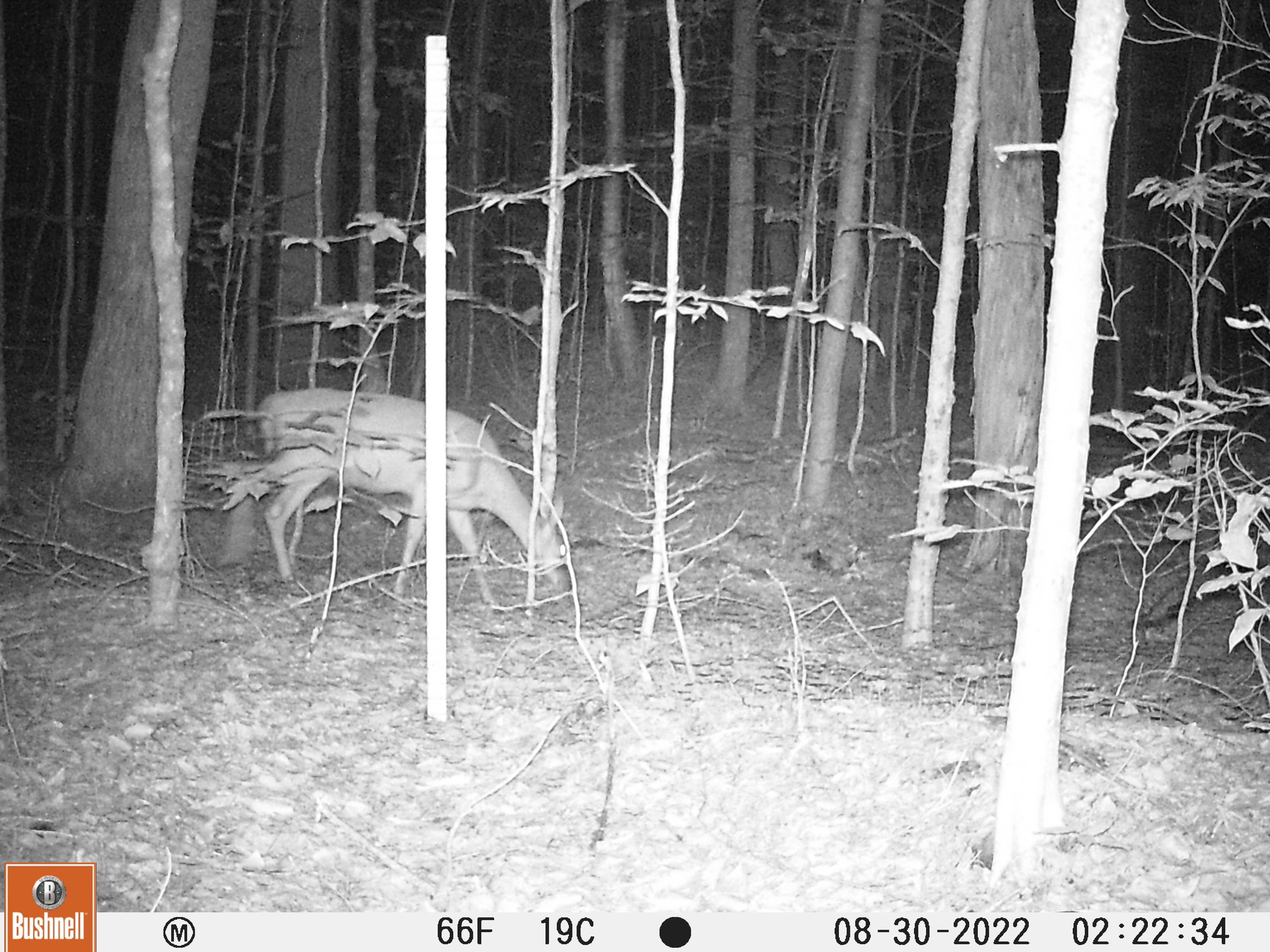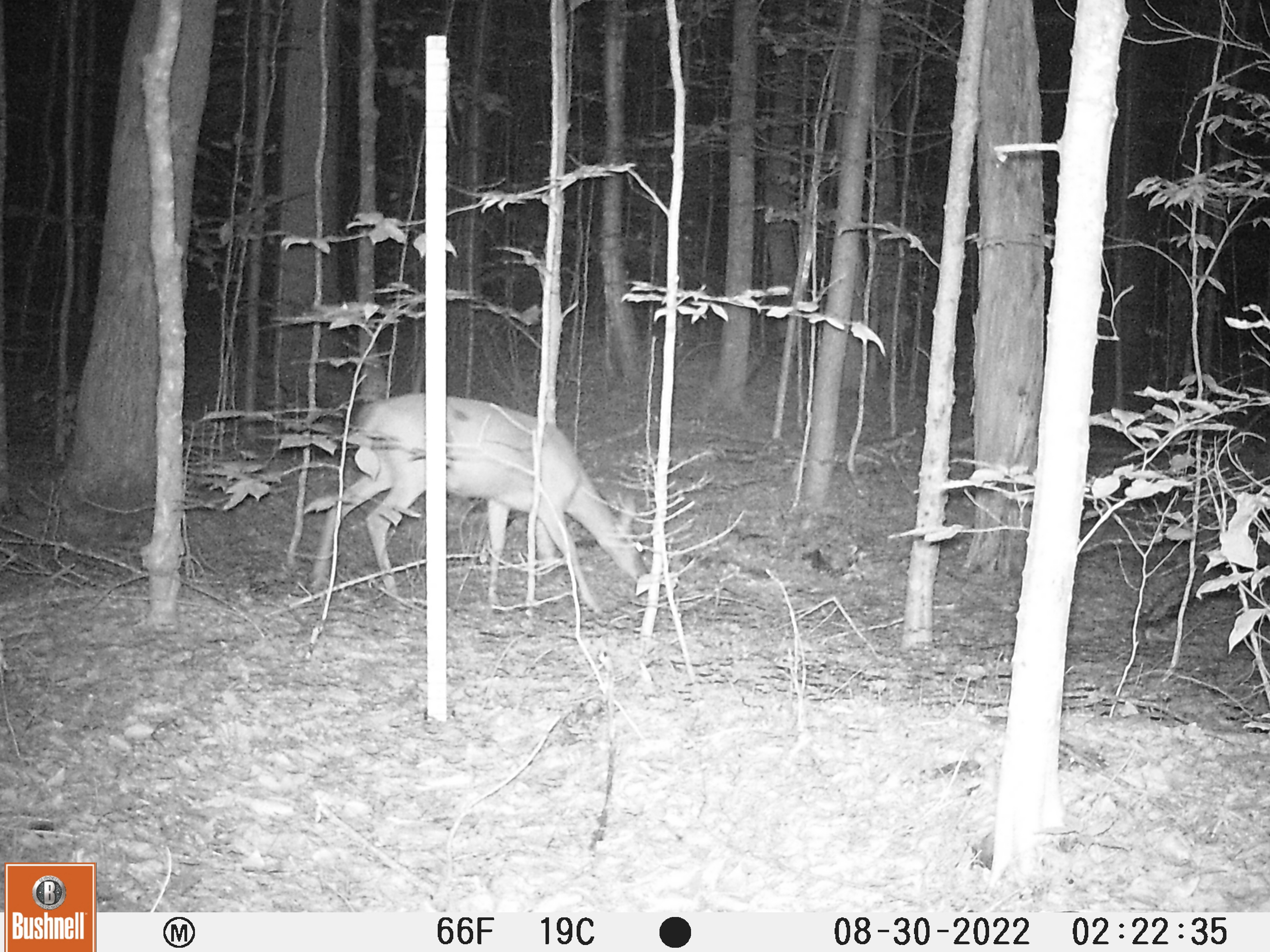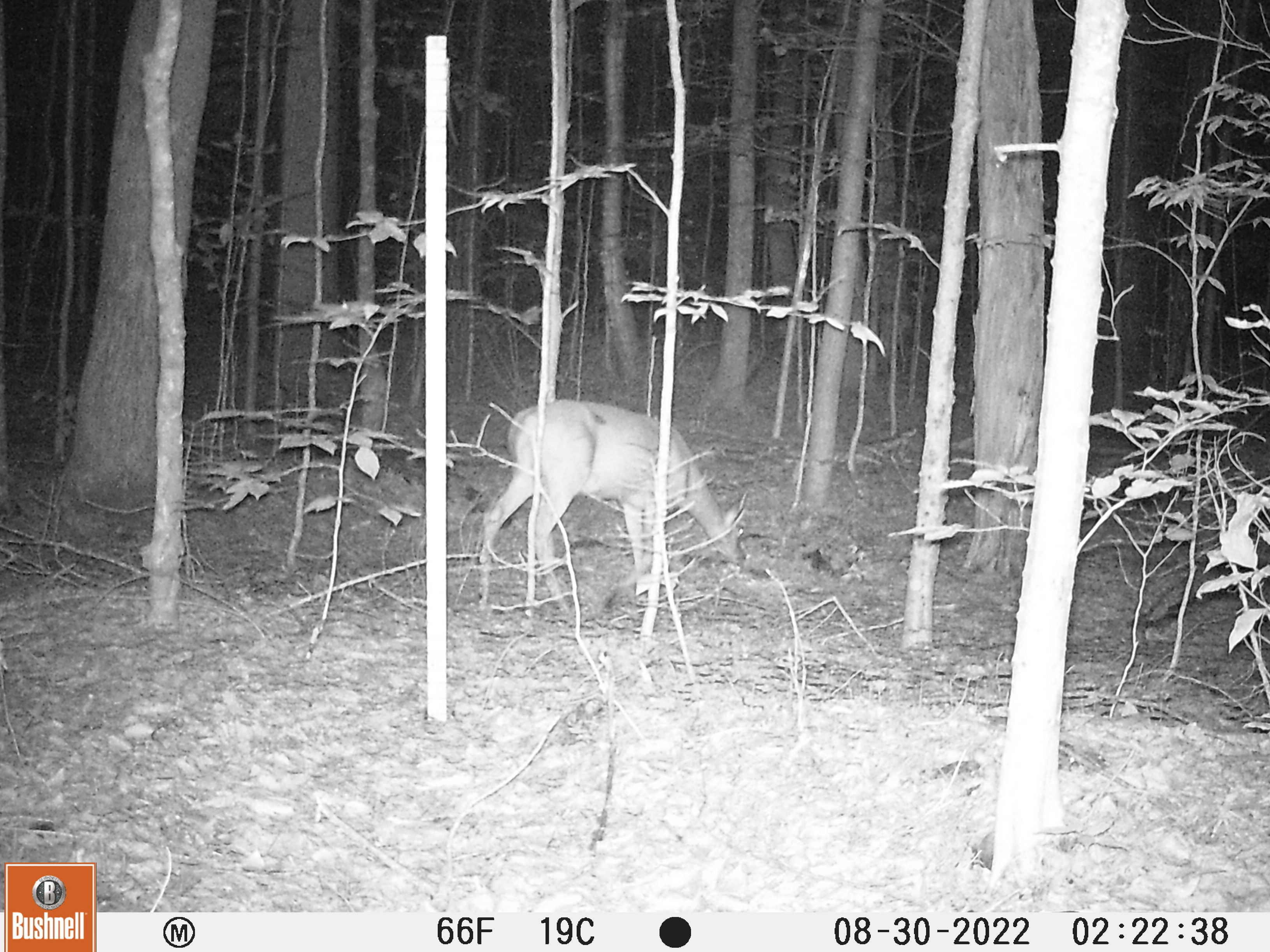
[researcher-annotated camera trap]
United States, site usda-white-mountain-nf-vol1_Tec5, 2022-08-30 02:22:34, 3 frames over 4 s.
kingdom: Animalia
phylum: Chordata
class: Mammalia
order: Artiodactyla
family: Cervidae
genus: Odocoileus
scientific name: Odocoileus virginianus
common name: white-tailed deer